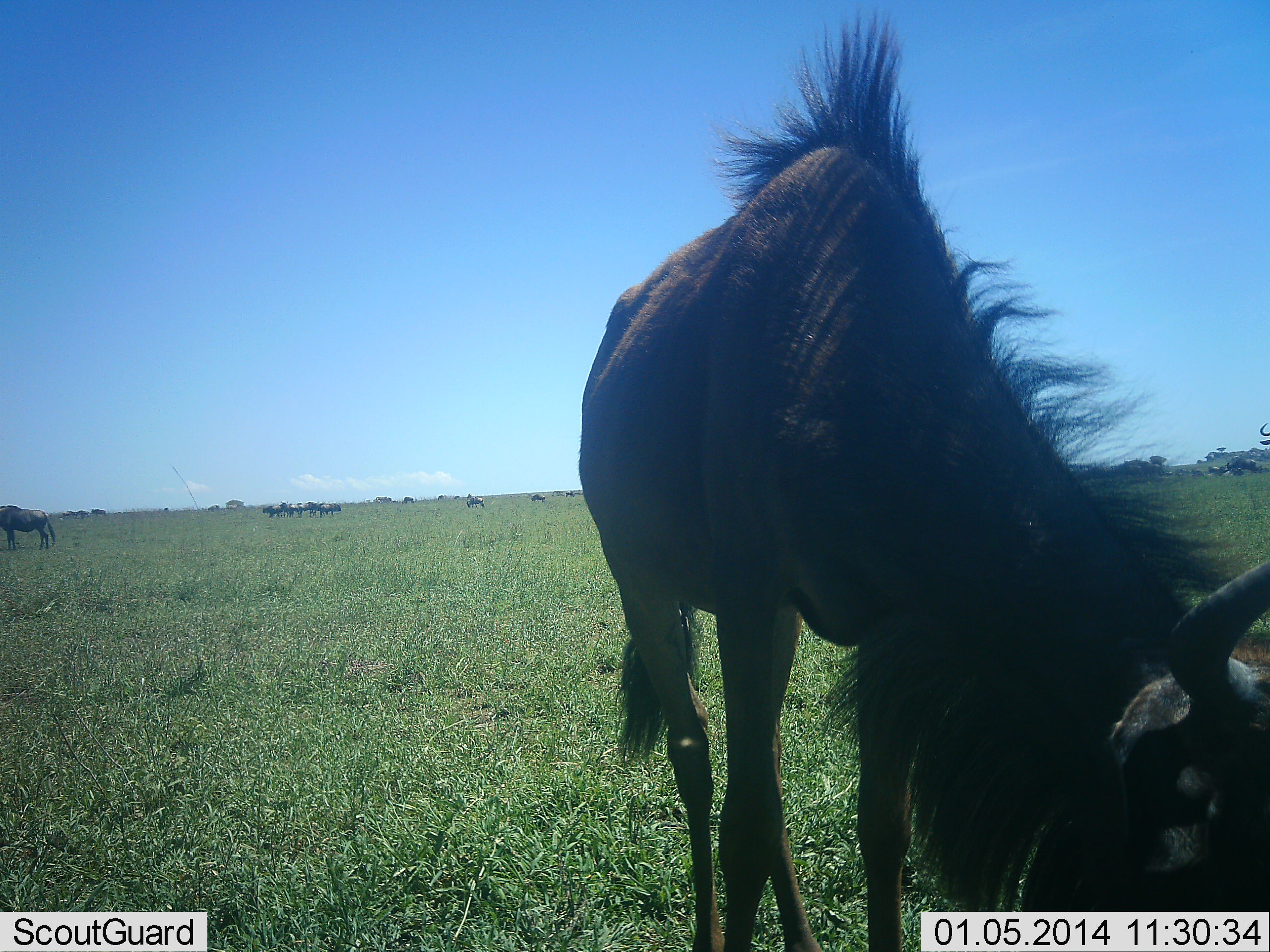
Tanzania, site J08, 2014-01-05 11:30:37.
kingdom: Animalia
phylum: Chordata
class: Mammalia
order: Artiodactyla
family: Bovidae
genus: Connochaetes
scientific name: Connochaetes taurinus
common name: blue wildebeest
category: wildebeest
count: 11-50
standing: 68%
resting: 0%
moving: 9%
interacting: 3%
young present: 0%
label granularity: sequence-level